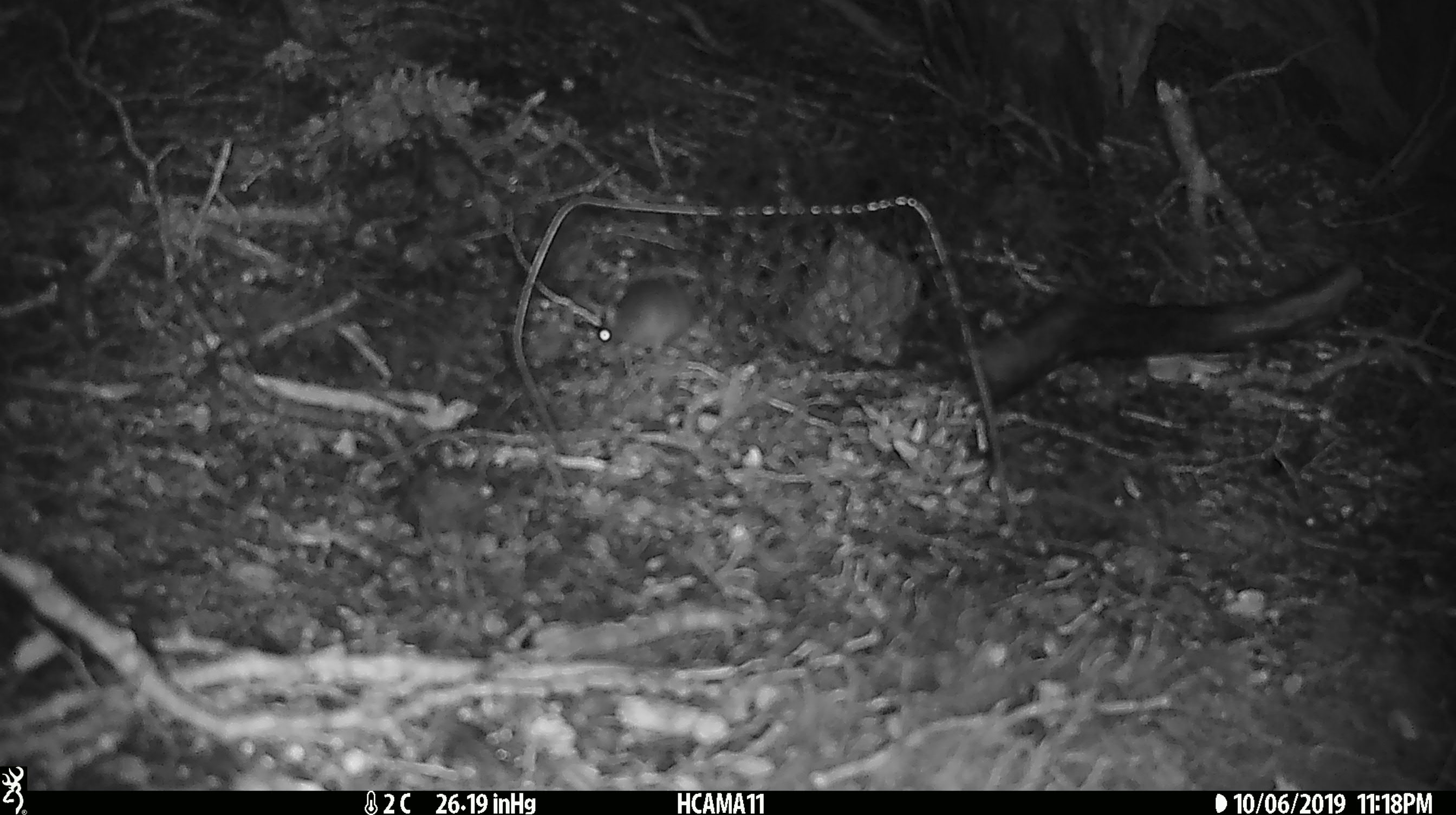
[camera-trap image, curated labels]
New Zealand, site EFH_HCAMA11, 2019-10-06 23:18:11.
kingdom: Animalia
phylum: Chordata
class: Mammalia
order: Rodentia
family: Muridae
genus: Mus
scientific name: Mus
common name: mouse